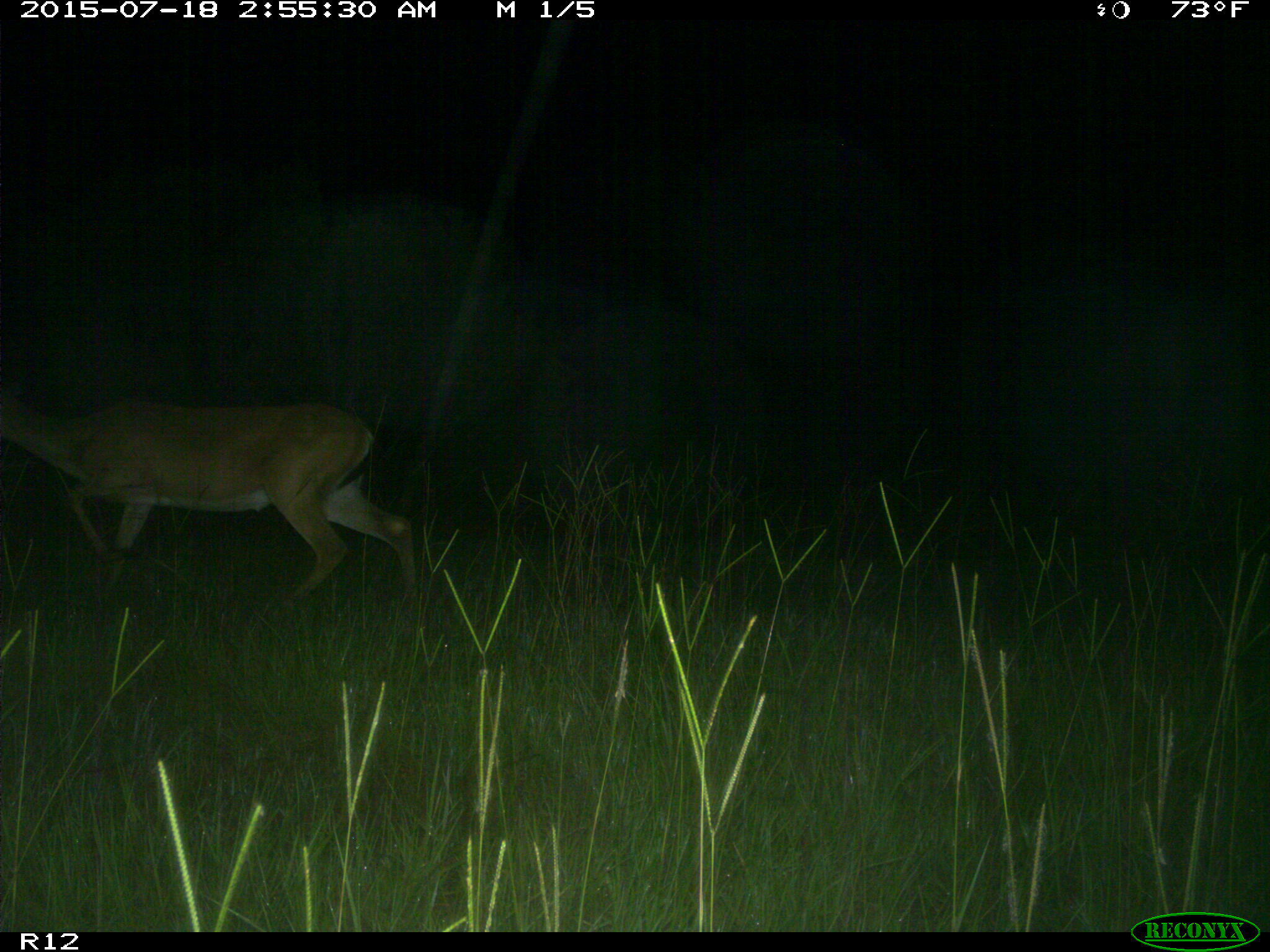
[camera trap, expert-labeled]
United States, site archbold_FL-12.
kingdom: Animalia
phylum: Chordata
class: Mammalia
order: Artiodactyla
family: Cervidae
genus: Odocoileus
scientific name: Odocoileus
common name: deer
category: unidentified deer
Unidentified deer (deer) (Odocoileus).